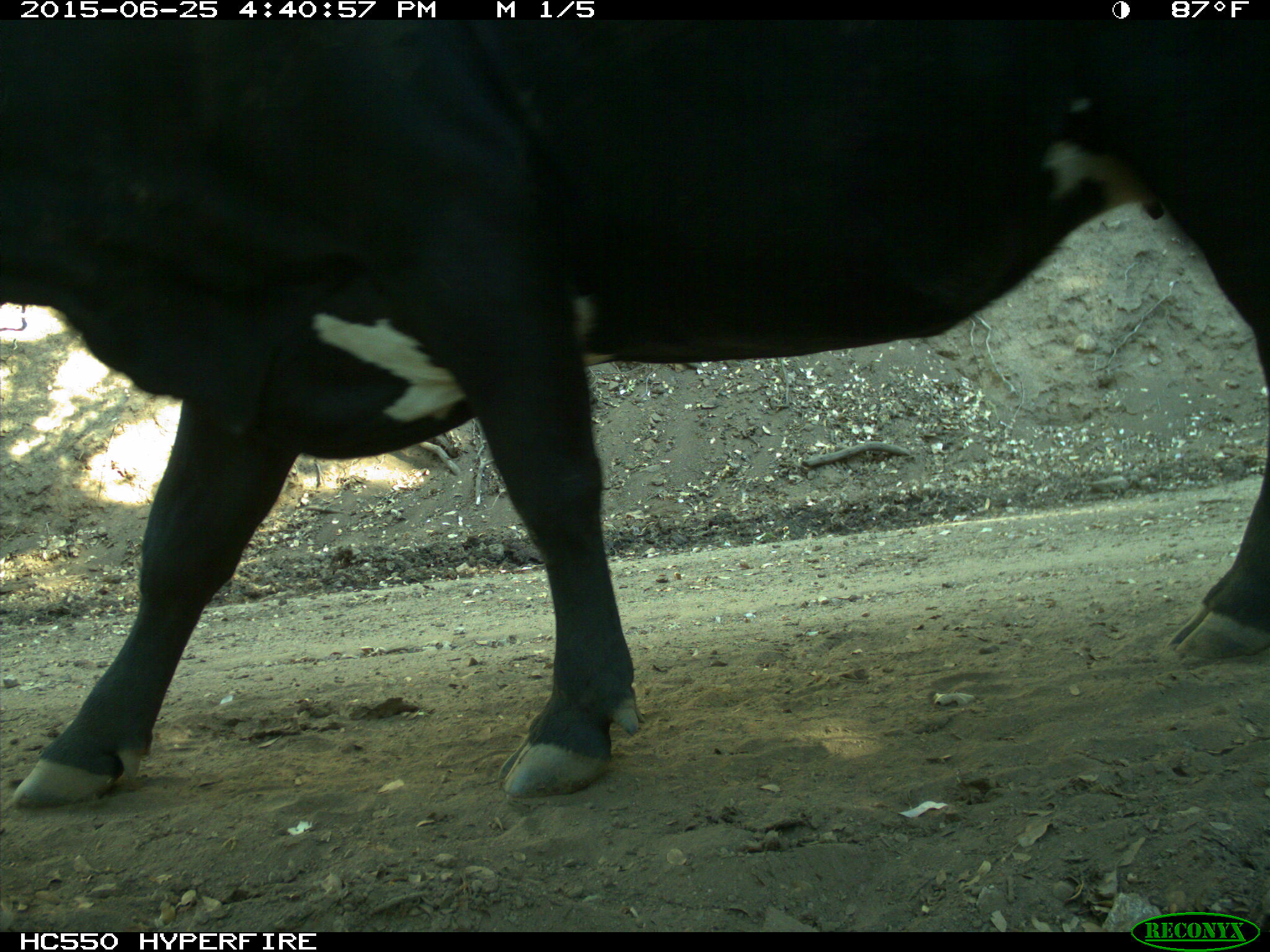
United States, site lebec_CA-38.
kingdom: Animalia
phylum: Chordata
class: Mammalia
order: Artiodactyla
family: Bovidae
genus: Bos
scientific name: Bos taurus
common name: domestic cow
Bos taurus (domestic cow).